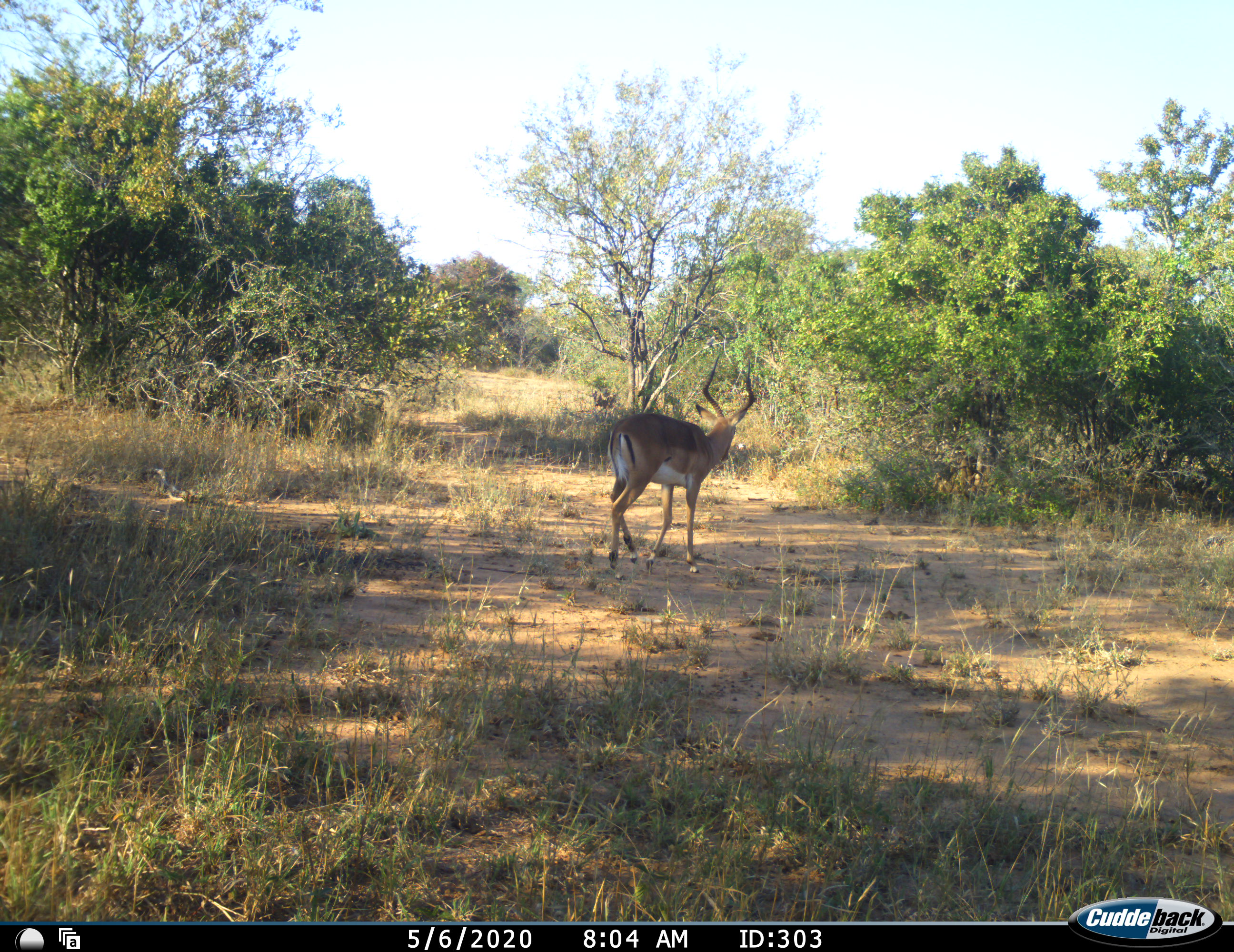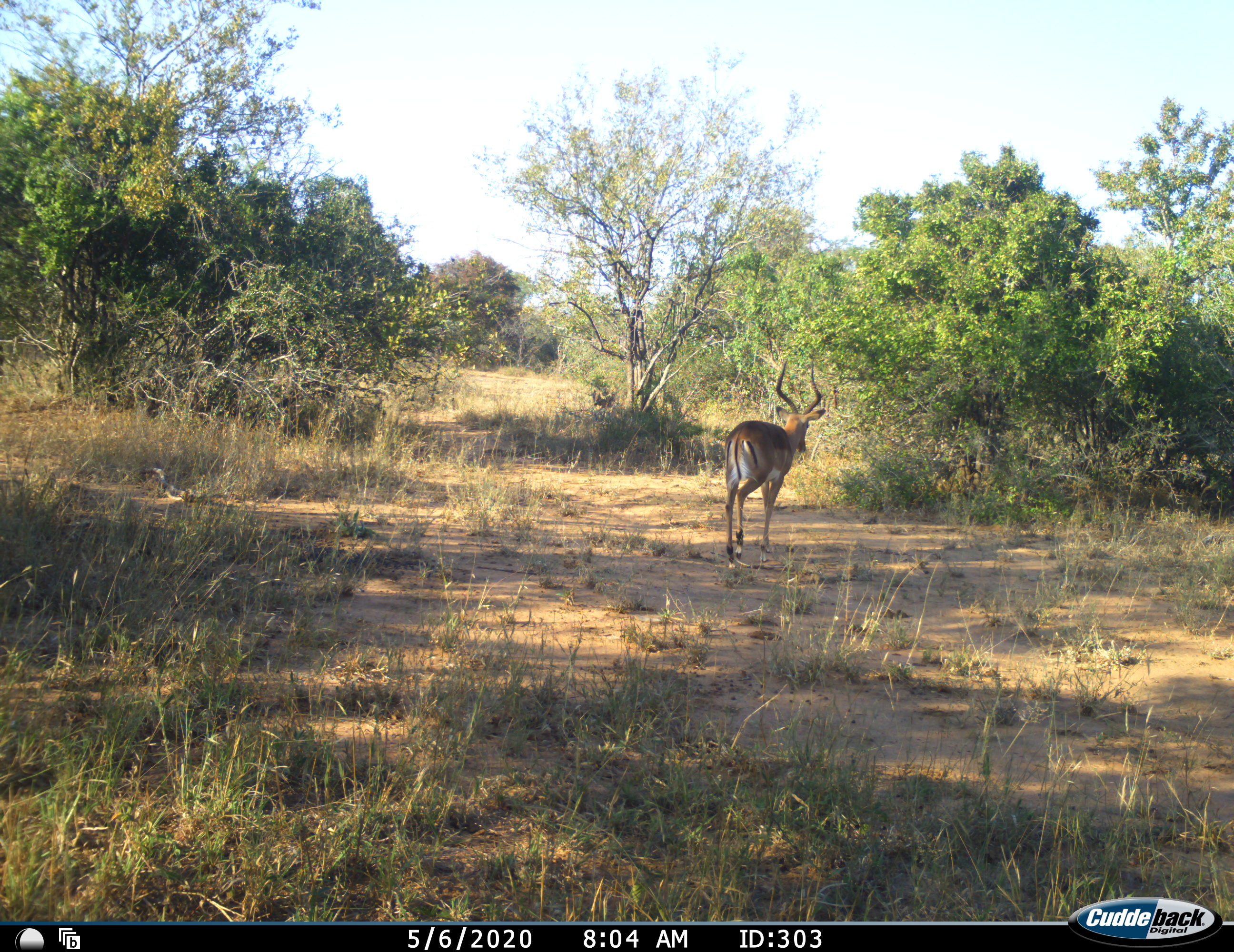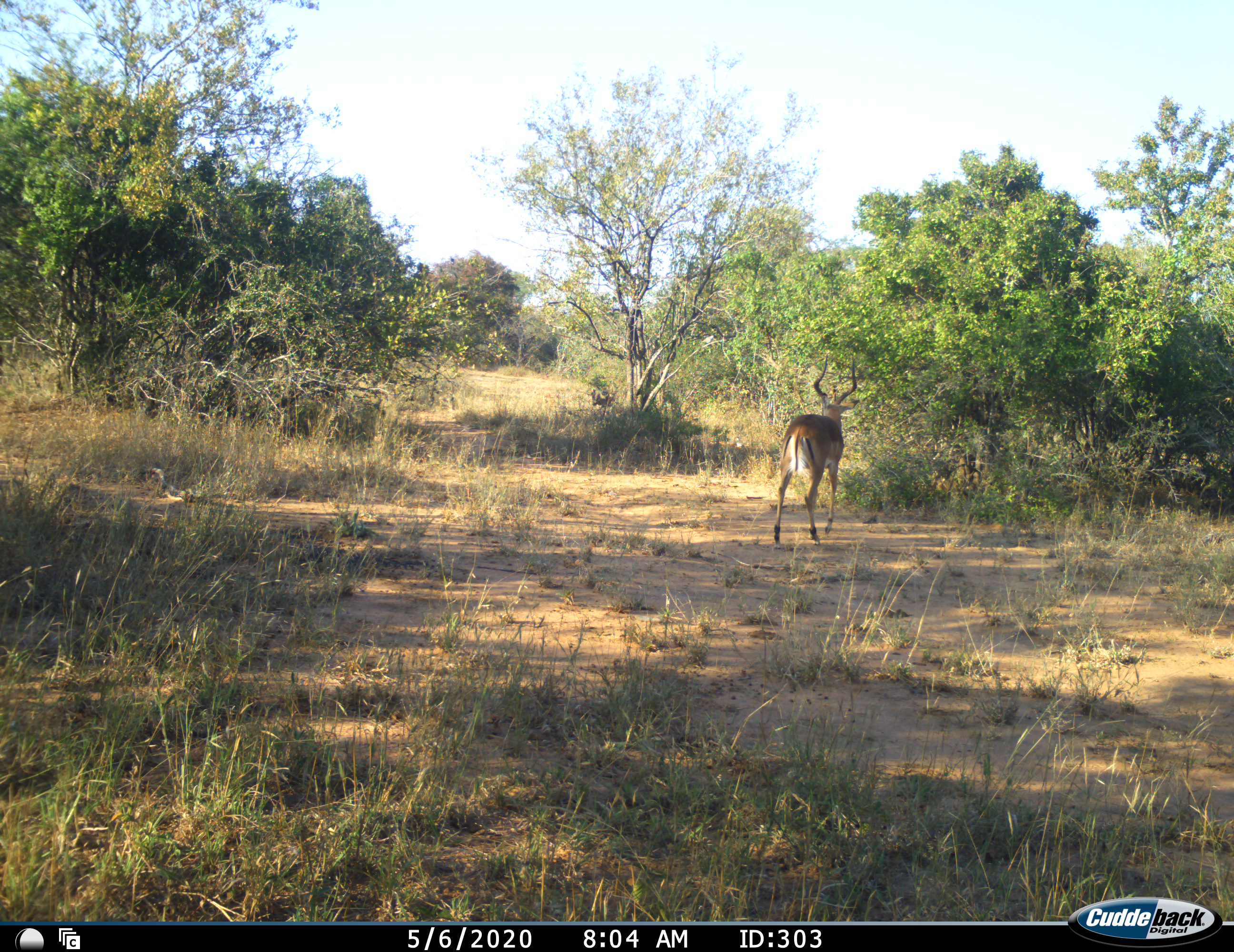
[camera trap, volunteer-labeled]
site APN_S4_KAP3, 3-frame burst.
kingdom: Animalia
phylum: Chordata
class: Mammalia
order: Artiodactyla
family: Bovidae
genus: Aepyceros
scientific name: Aepyceros melampus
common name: impala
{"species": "impala (Aepyceros melampus)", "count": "1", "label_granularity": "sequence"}